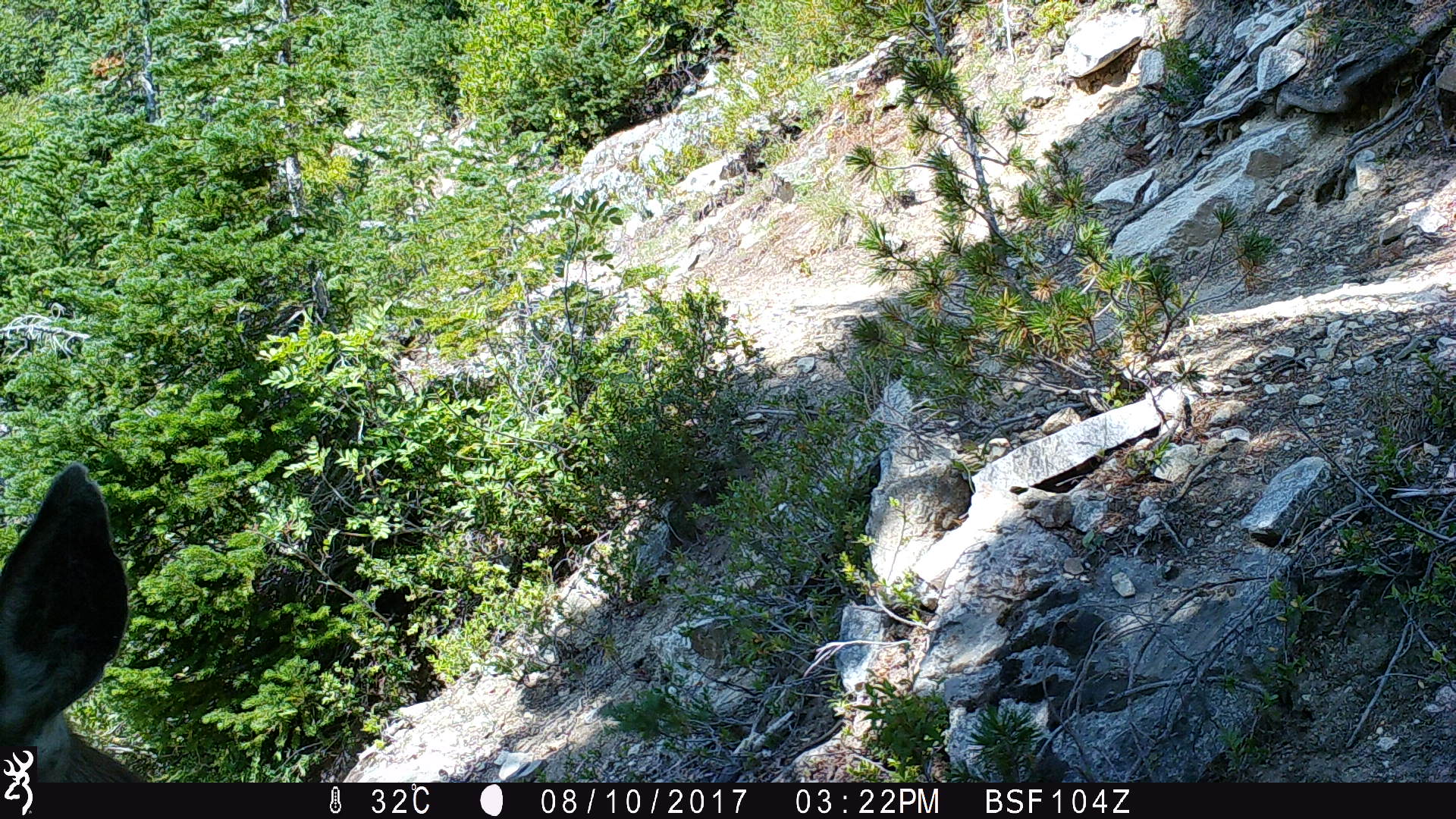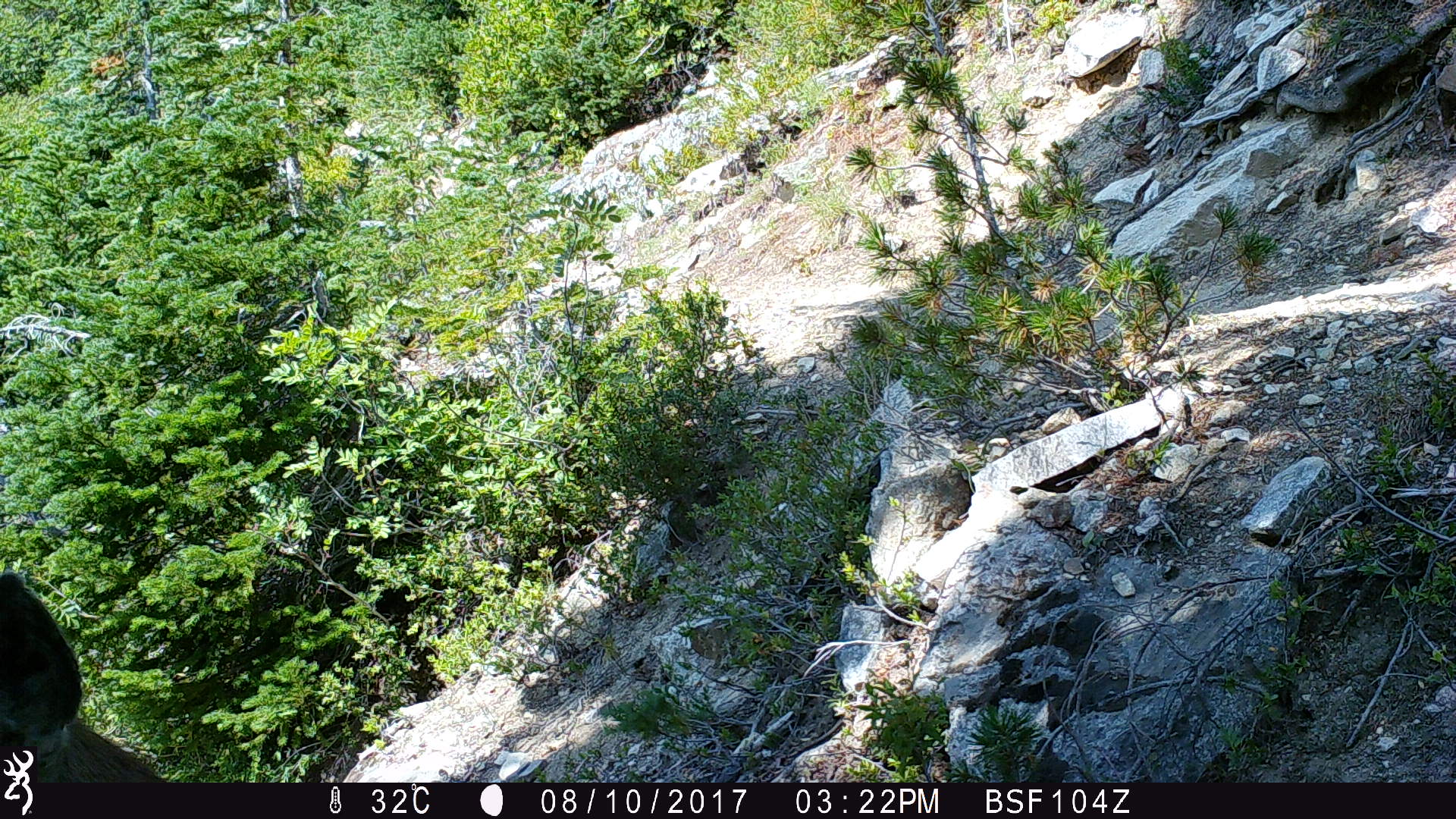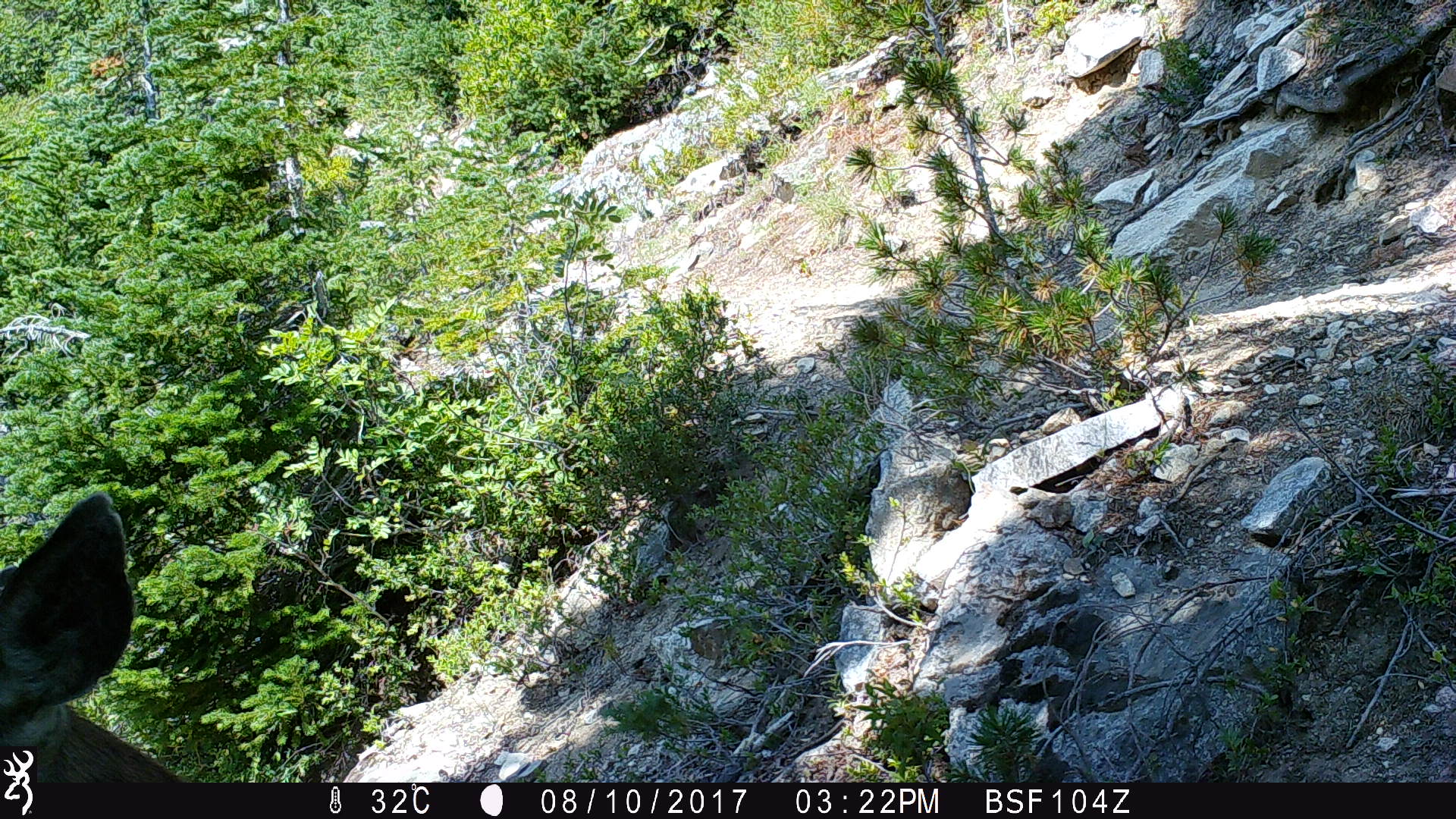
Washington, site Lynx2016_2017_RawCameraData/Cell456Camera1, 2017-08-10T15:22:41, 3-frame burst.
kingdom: Animalia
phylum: Chordata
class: Mammalia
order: Artiodactyla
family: Cervidae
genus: Odocoileus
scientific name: Odocoileus hemionus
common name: mule deer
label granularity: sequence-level